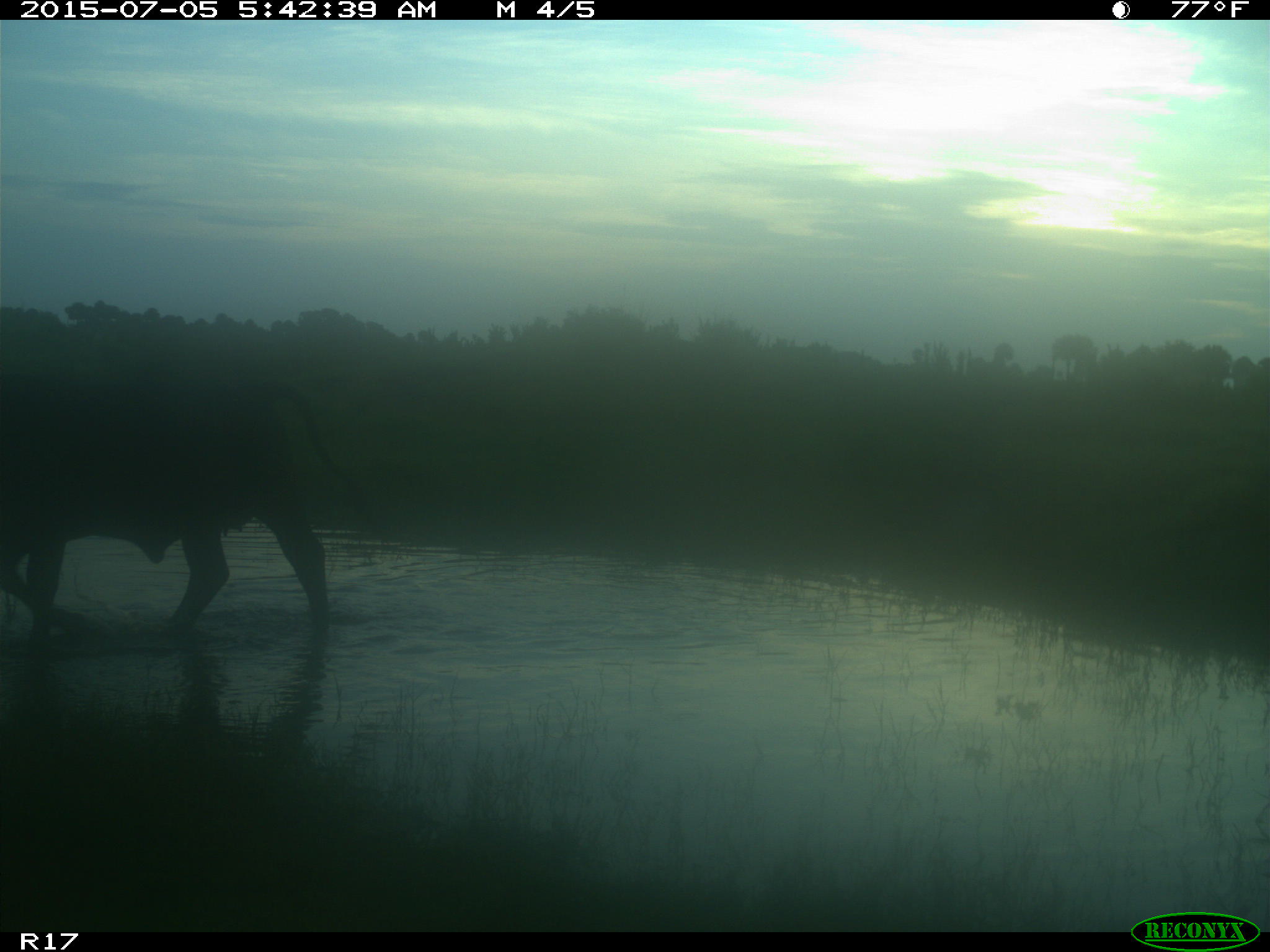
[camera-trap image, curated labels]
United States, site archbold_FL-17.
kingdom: Animalia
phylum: Chordata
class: Mammalia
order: Artiodactyla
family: Bovidae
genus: Bos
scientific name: Bos taurus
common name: domestic cow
Bos taurus (domestic cow).